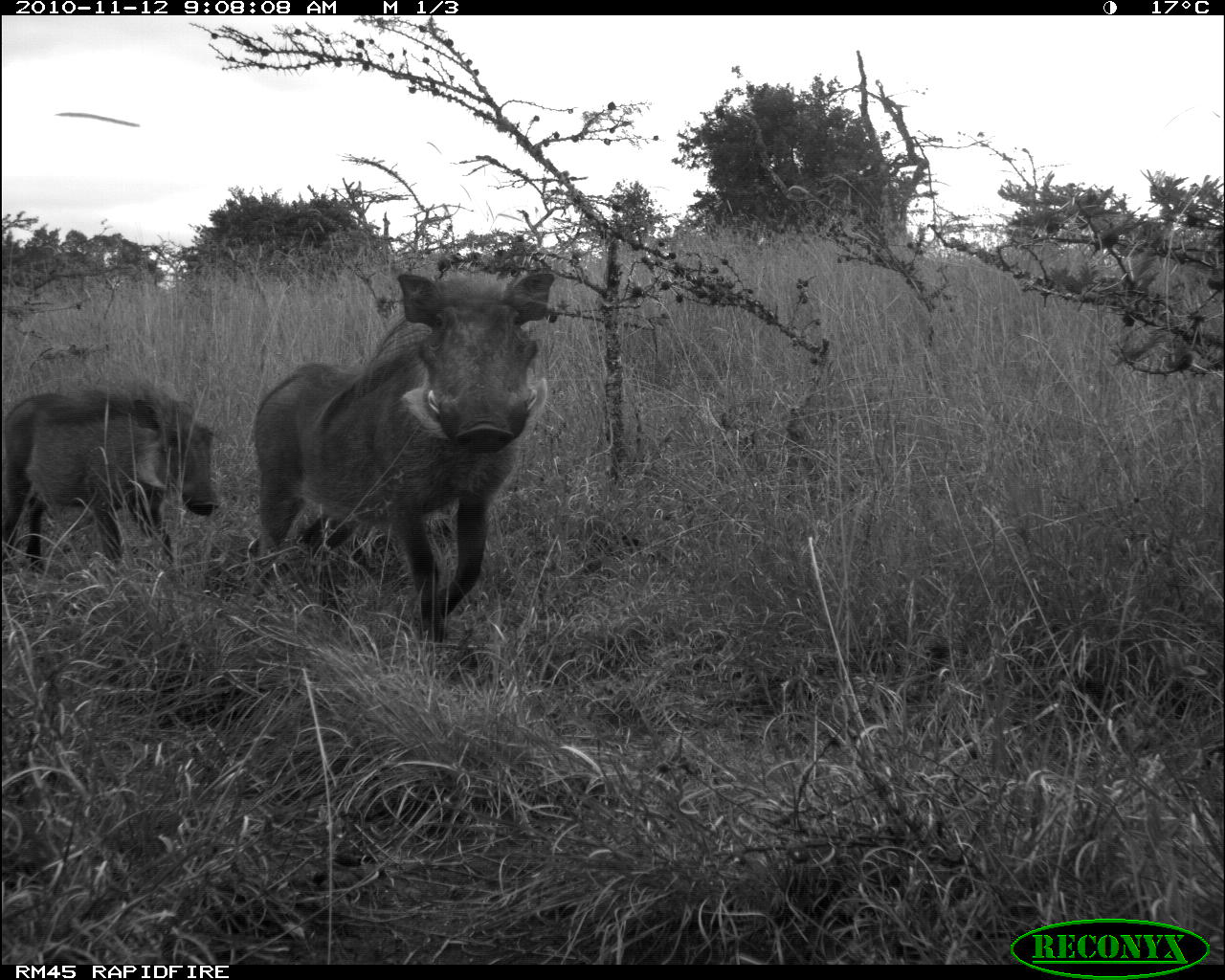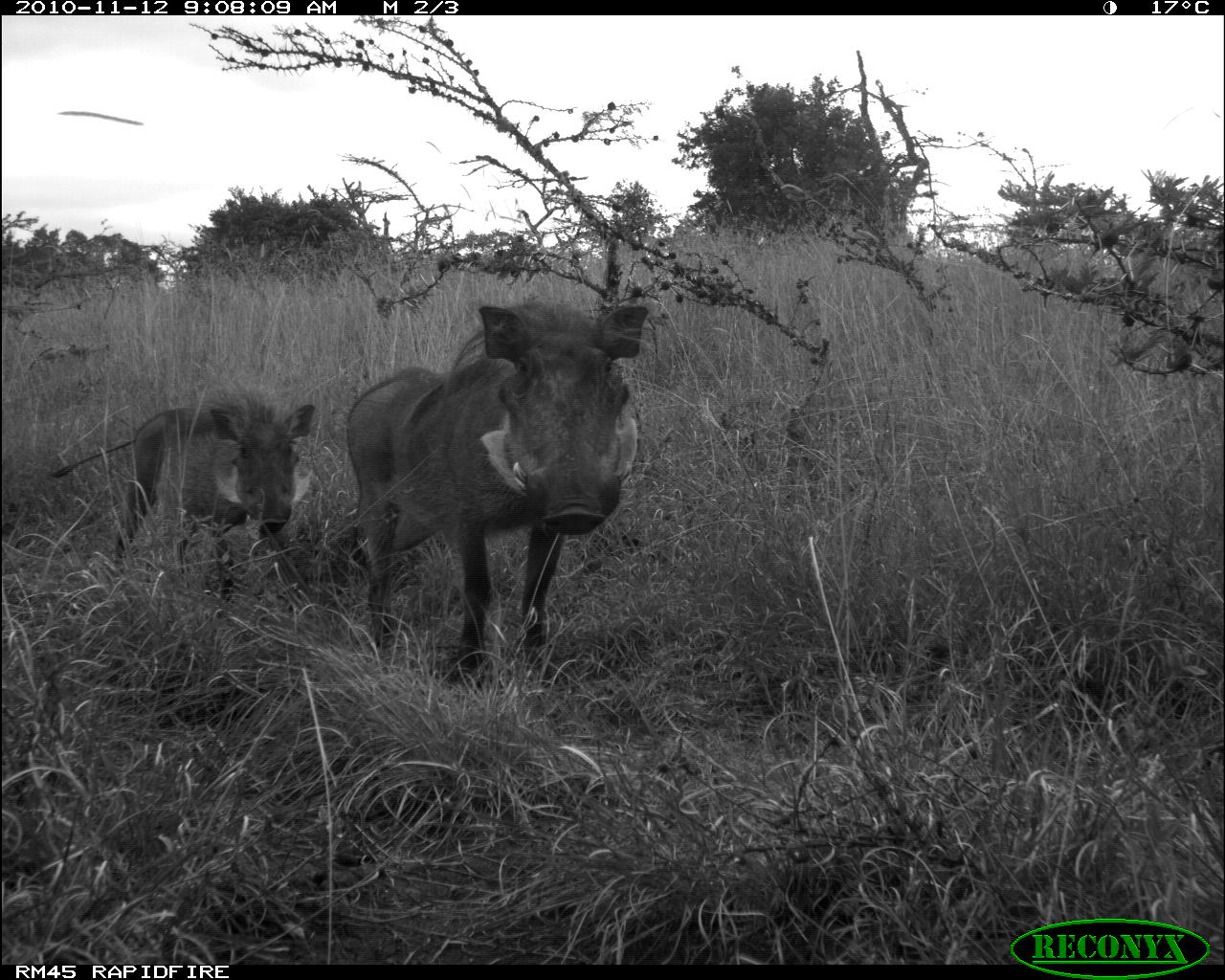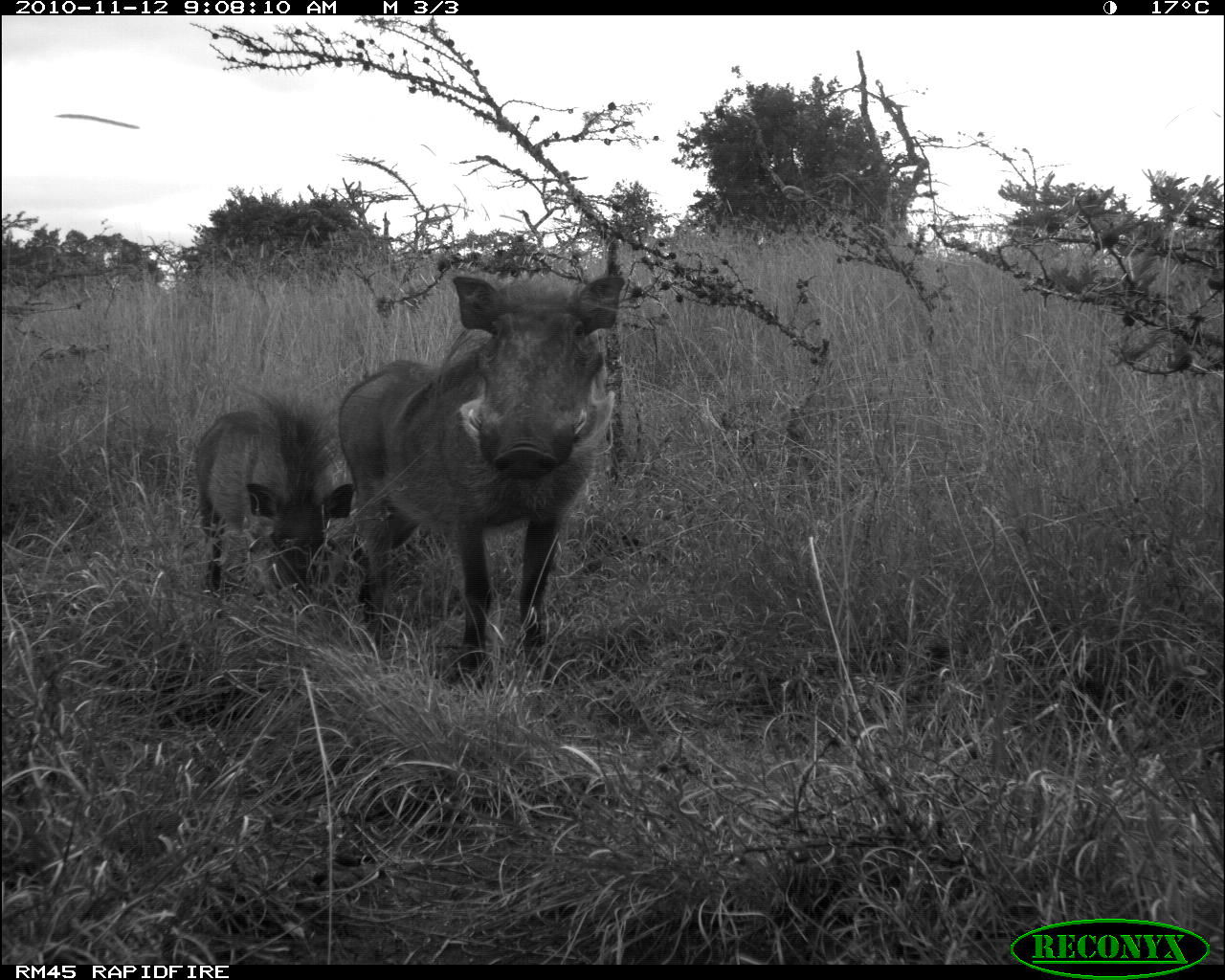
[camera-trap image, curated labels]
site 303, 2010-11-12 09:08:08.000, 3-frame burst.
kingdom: Animalia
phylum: Chordata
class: Mammalia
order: Artiodactyla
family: Suidae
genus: Phacochoerus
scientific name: Phacochoerus africanus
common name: common warthog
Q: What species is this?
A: Phacochoerus africanus (common warthog).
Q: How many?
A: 2.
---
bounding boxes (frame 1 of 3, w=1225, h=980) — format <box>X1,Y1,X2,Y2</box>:
phacochoerus africanus: <box>243,266,555,641</box>; <box>0,390,220,573</box>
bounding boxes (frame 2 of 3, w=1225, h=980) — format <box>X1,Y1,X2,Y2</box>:
phacochoerus africanus: <box>323,300,647,685</box>; <box>51,398,314,600</box>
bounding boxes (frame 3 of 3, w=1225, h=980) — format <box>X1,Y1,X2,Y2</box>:
phacochoerus africanus: <box>337,273,627,686</box>; <box>195,388,355,613</box>